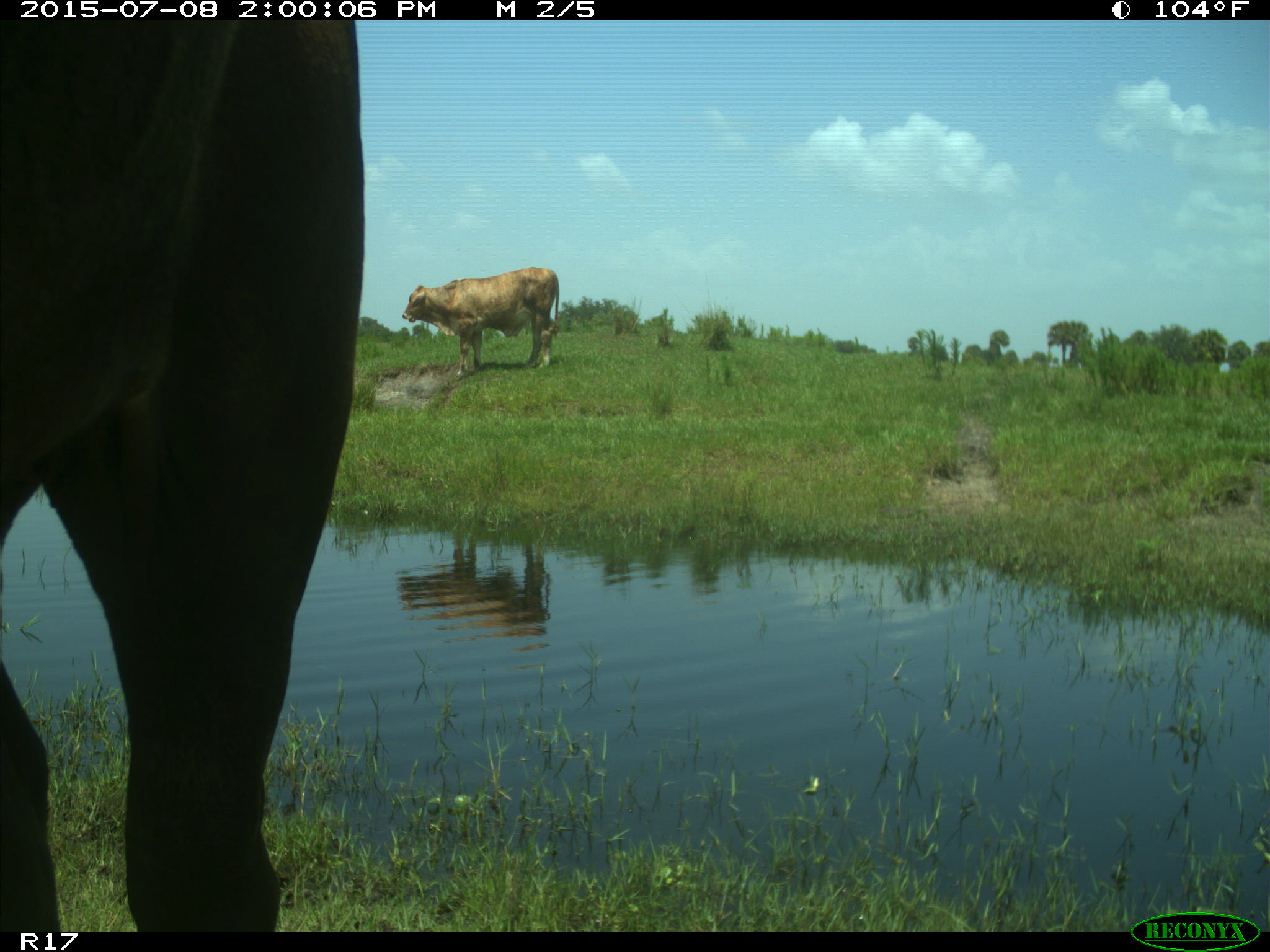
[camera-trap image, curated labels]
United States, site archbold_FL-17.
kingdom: Animalia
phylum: Chordata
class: Mammalia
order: Artiodactyla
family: Bovidae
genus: Bos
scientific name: Bos taurus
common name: domestic cow